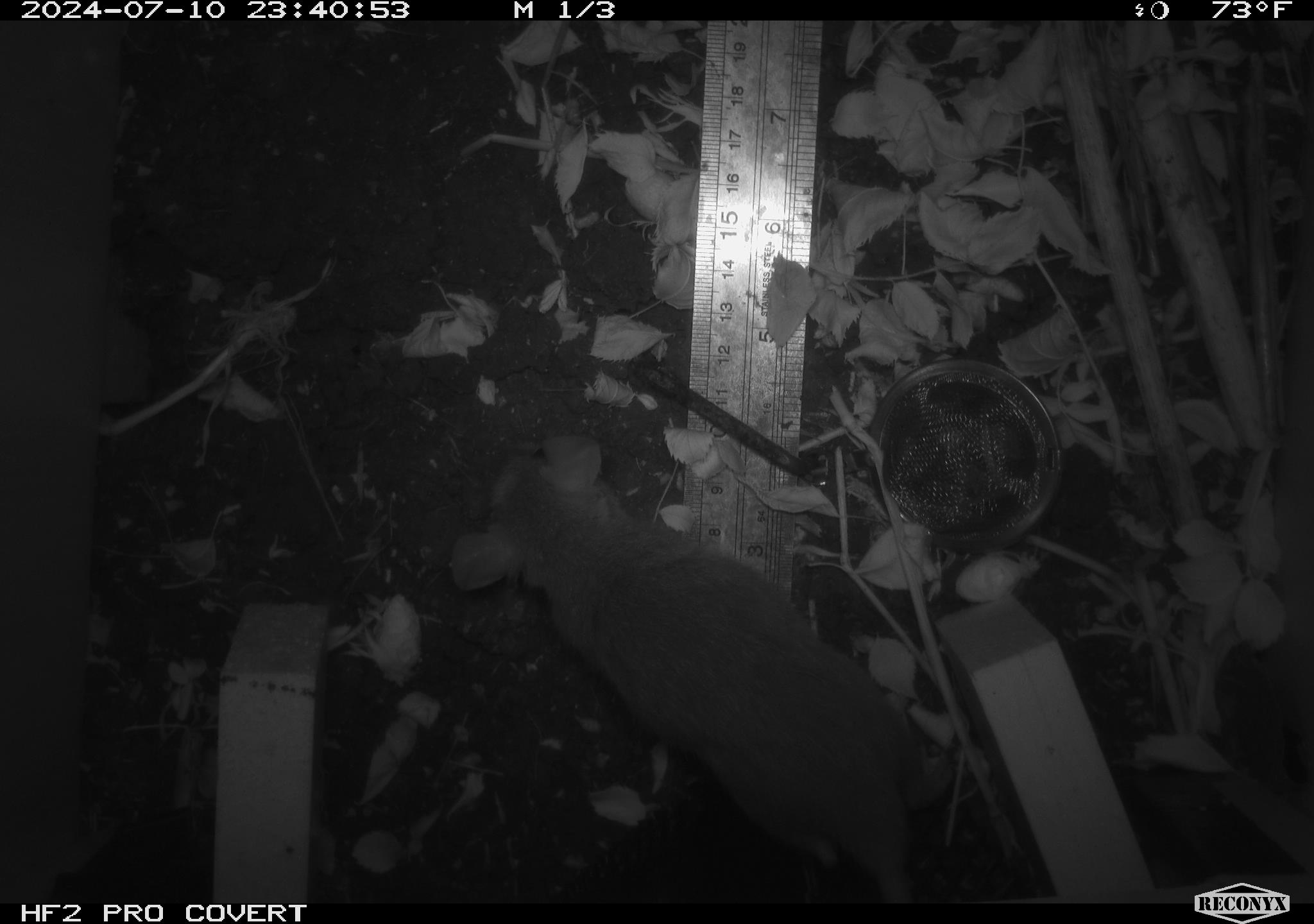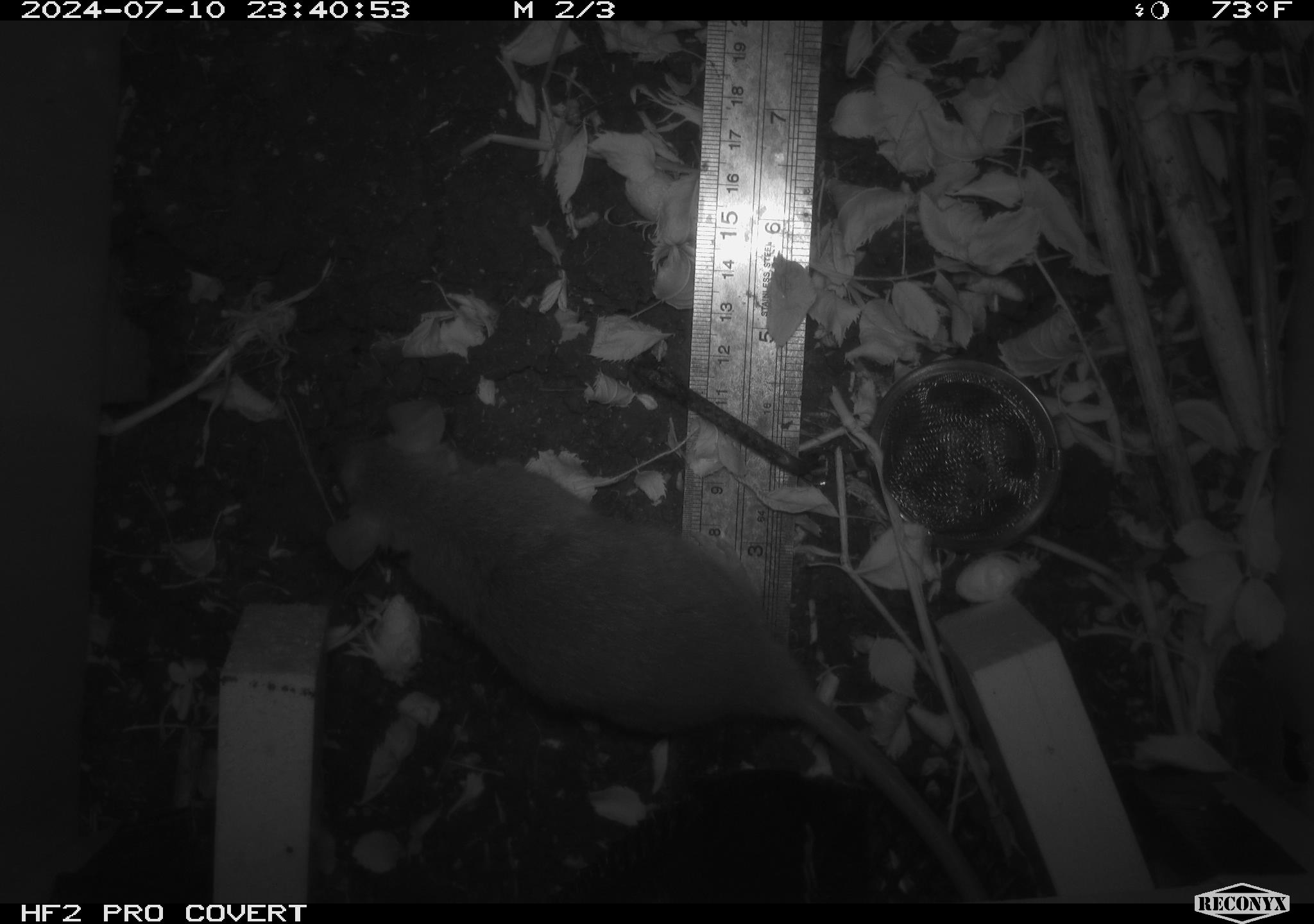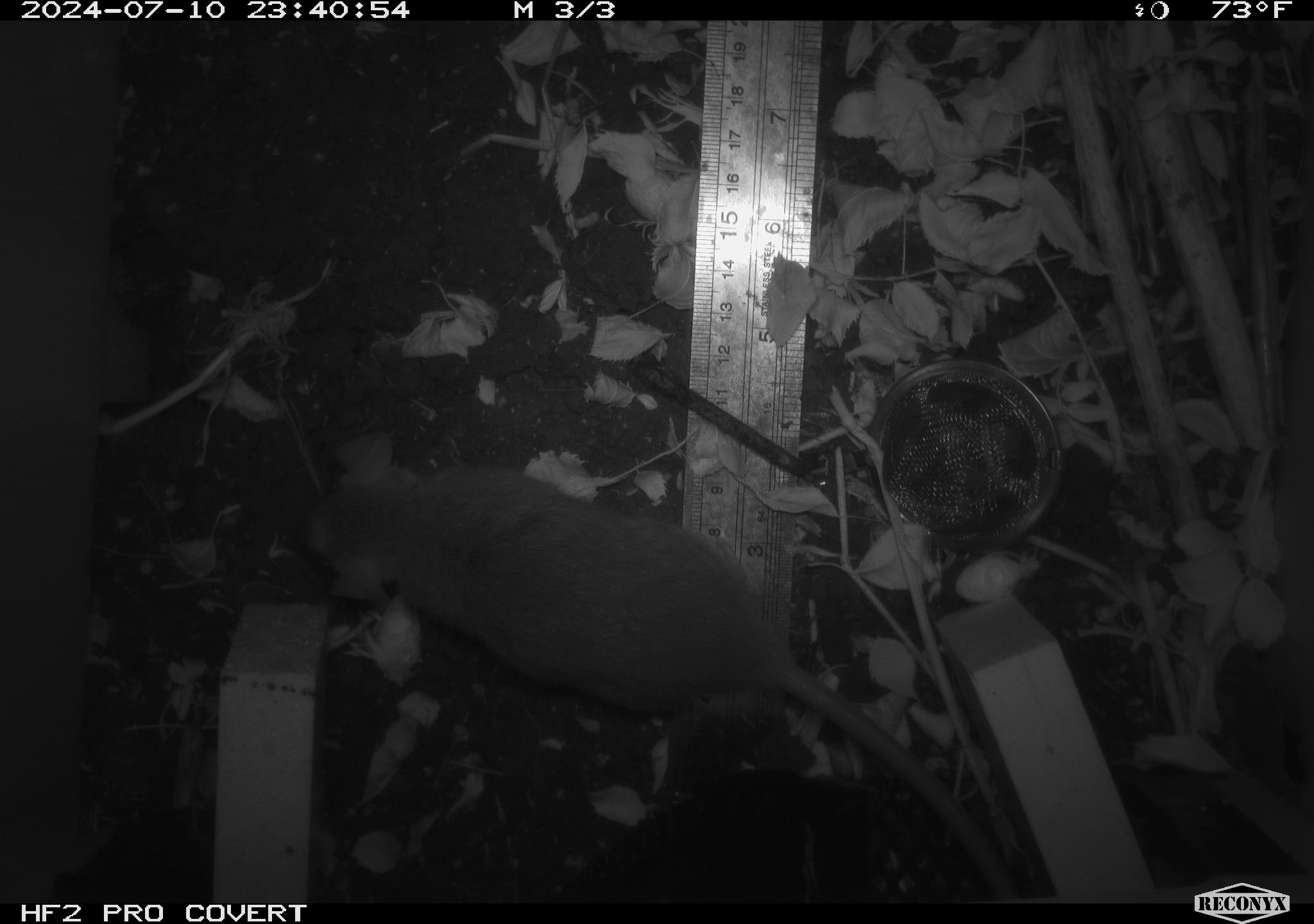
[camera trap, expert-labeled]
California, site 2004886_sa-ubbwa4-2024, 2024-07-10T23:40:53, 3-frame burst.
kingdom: Animalia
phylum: Chordata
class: Mammalia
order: Rodentia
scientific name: Rodentia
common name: woodrat or rat or mouse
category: woodrat or rat or mouse species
Woodrat or rat or mouse species (woodrat or rat or mouse) (Rodentia).